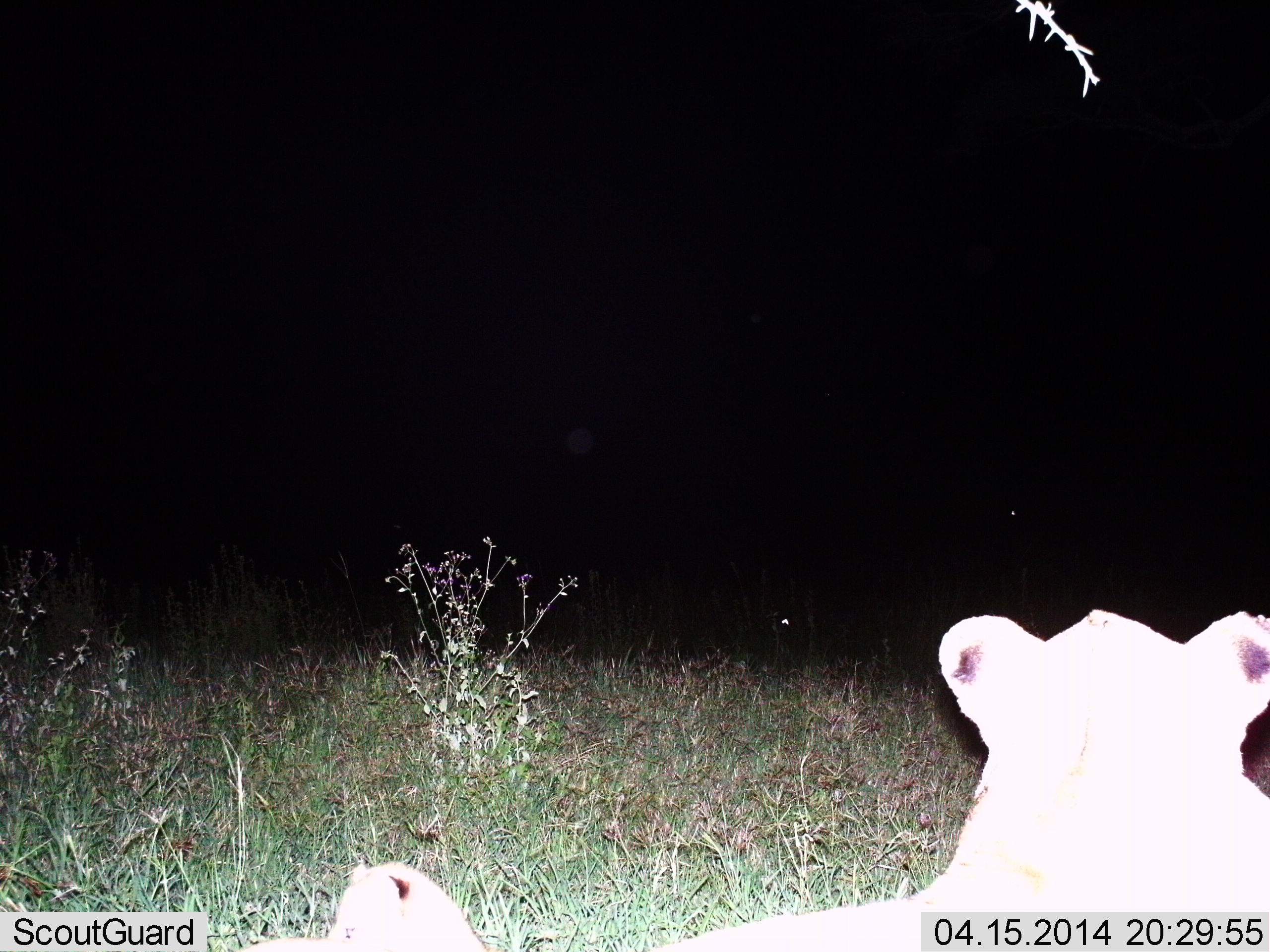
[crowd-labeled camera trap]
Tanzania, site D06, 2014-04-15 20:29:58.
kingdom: Animalia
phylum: Chordata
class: Mammalia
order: Carnivora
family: Felidae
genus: Panthera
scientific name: Panthera leo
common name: lion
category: lionfemale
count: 1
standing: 9%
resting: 82%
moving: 9%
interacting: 0%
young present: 0%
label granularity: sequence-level